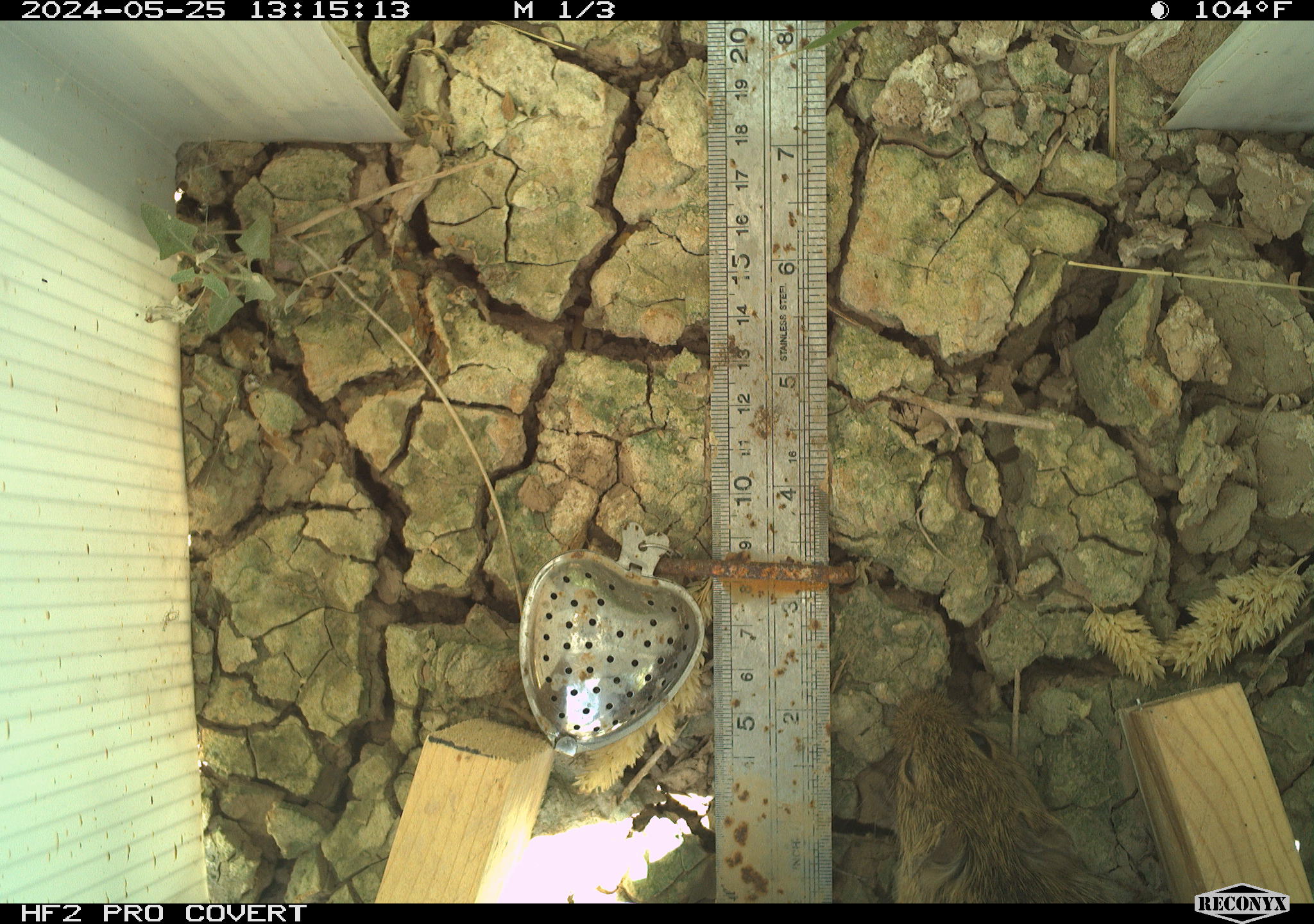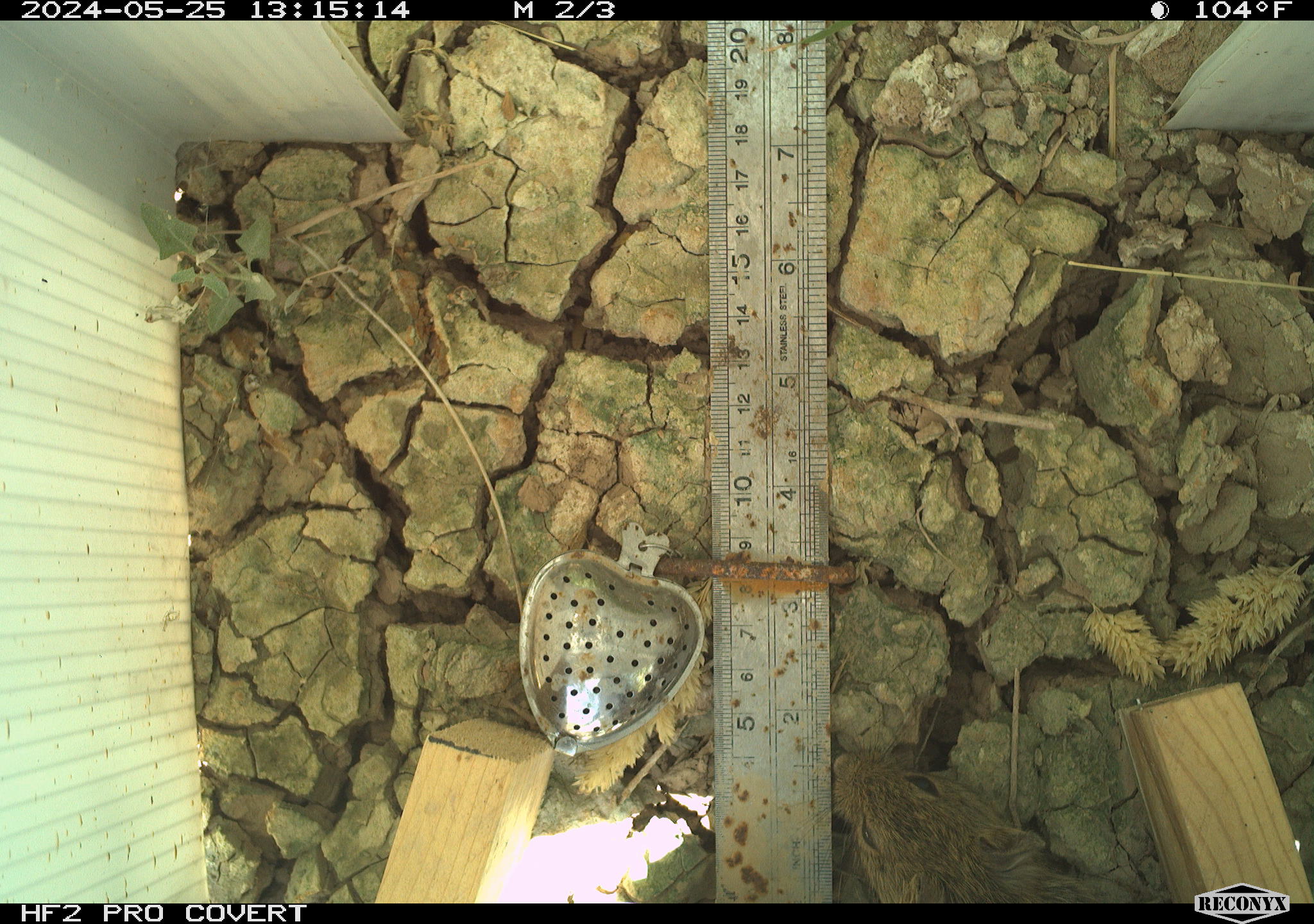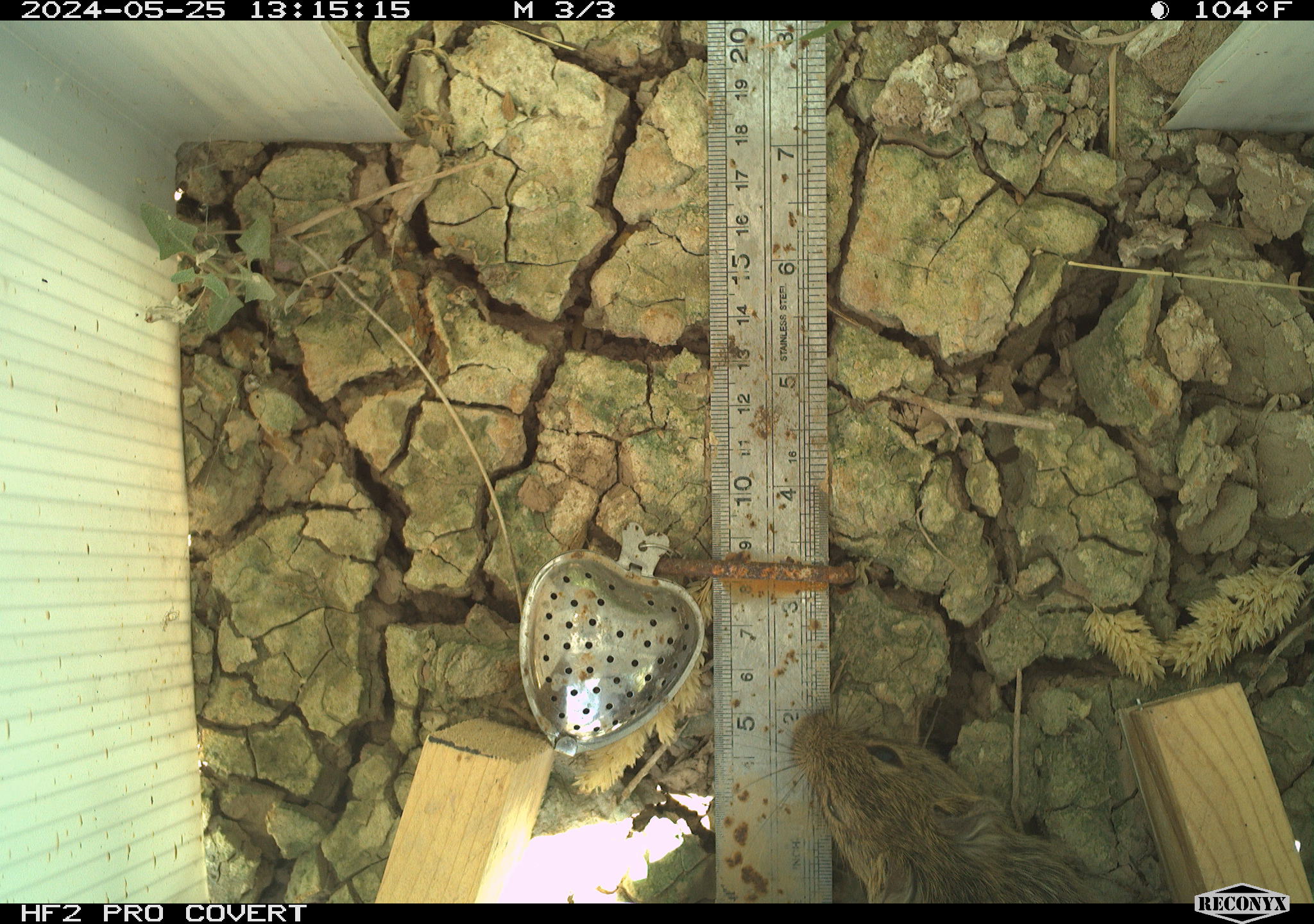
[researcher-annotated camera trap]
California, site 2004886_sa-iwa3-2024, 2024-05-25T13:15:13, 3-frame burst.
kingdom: Animalia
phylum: Chordata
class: Mammalia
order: Rodentia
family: Cricetidae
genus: Sigmodon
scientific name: Sigmodon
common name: cotton rat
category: sigmodon species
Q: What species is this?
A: Sigmodon species (cotton rat) (Sigmodon).